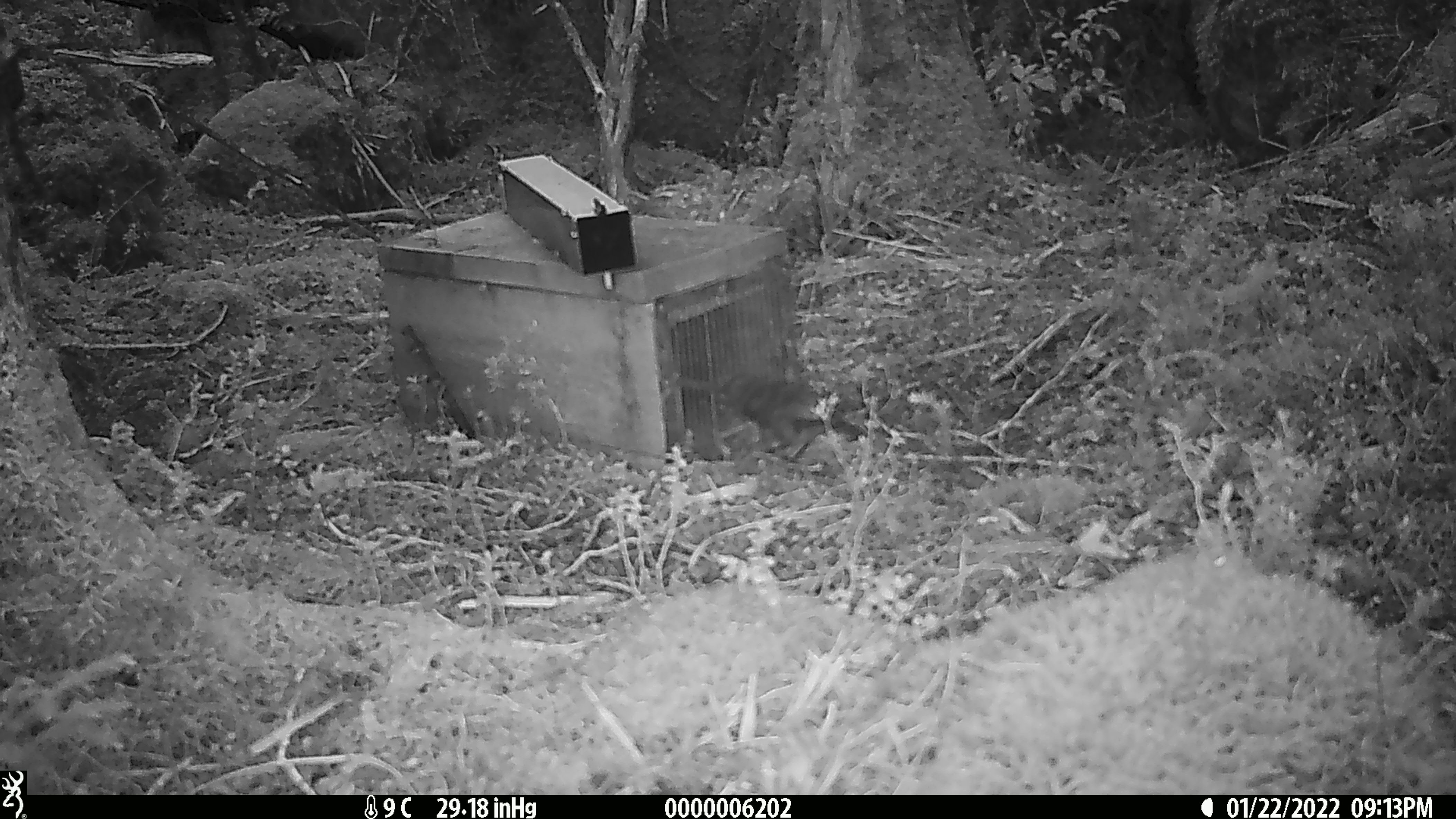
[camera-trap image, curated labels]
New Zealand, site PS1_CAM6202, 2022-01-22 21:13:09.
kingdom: Animalia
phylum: Chordata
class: Aves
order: Passeriformes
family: Petroicidae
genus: Petroica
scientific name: Petroica australis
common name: new zealand robin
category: robin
Robin (new zealand robin) (Petroica australis).